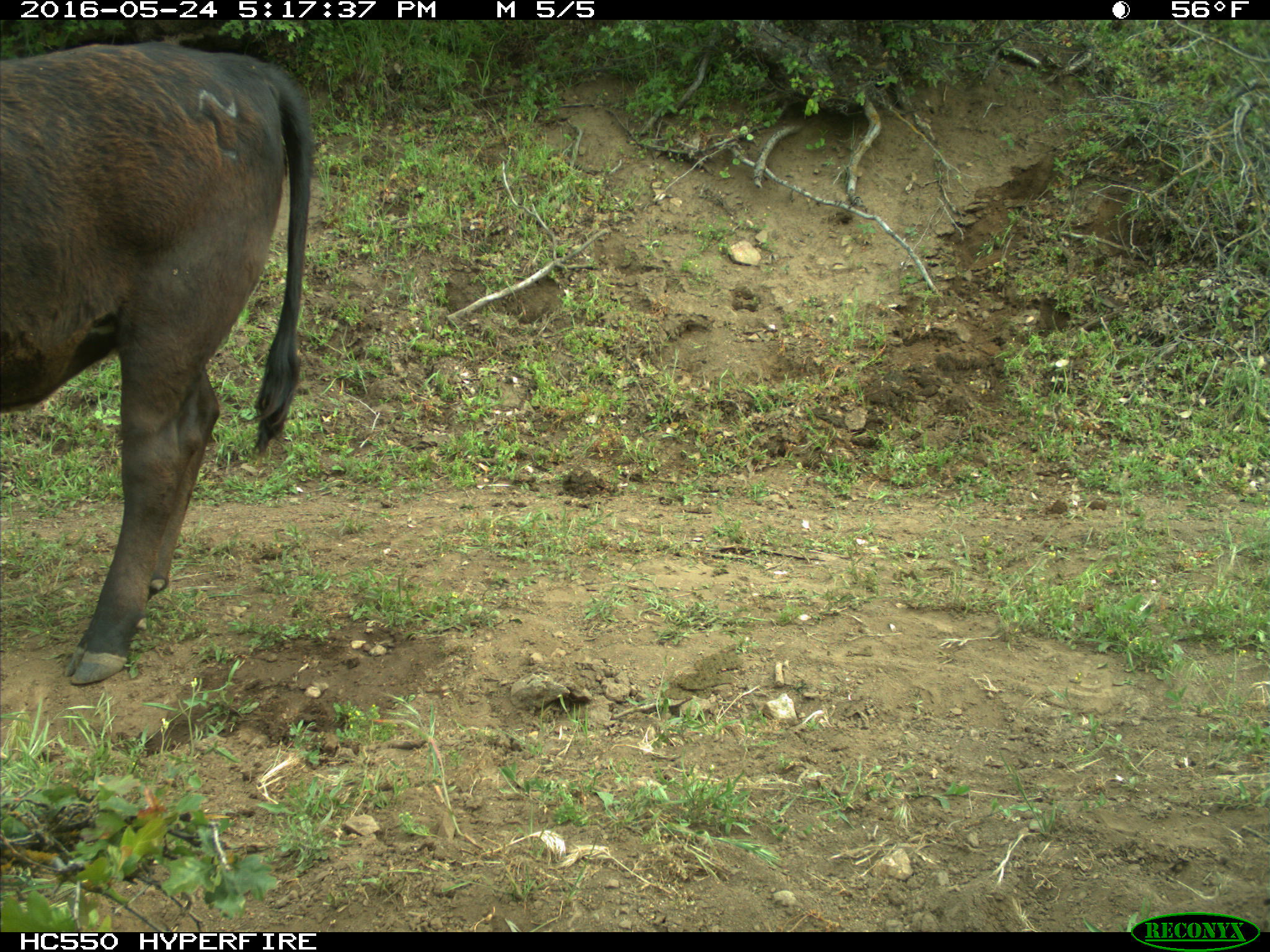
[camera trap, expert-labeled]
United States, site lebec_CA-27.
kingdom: Animalia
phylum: Chordata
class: Mammalia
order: Artiodactyla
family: Bovidae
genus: Bos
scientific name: Bos taurus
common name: domestic cow